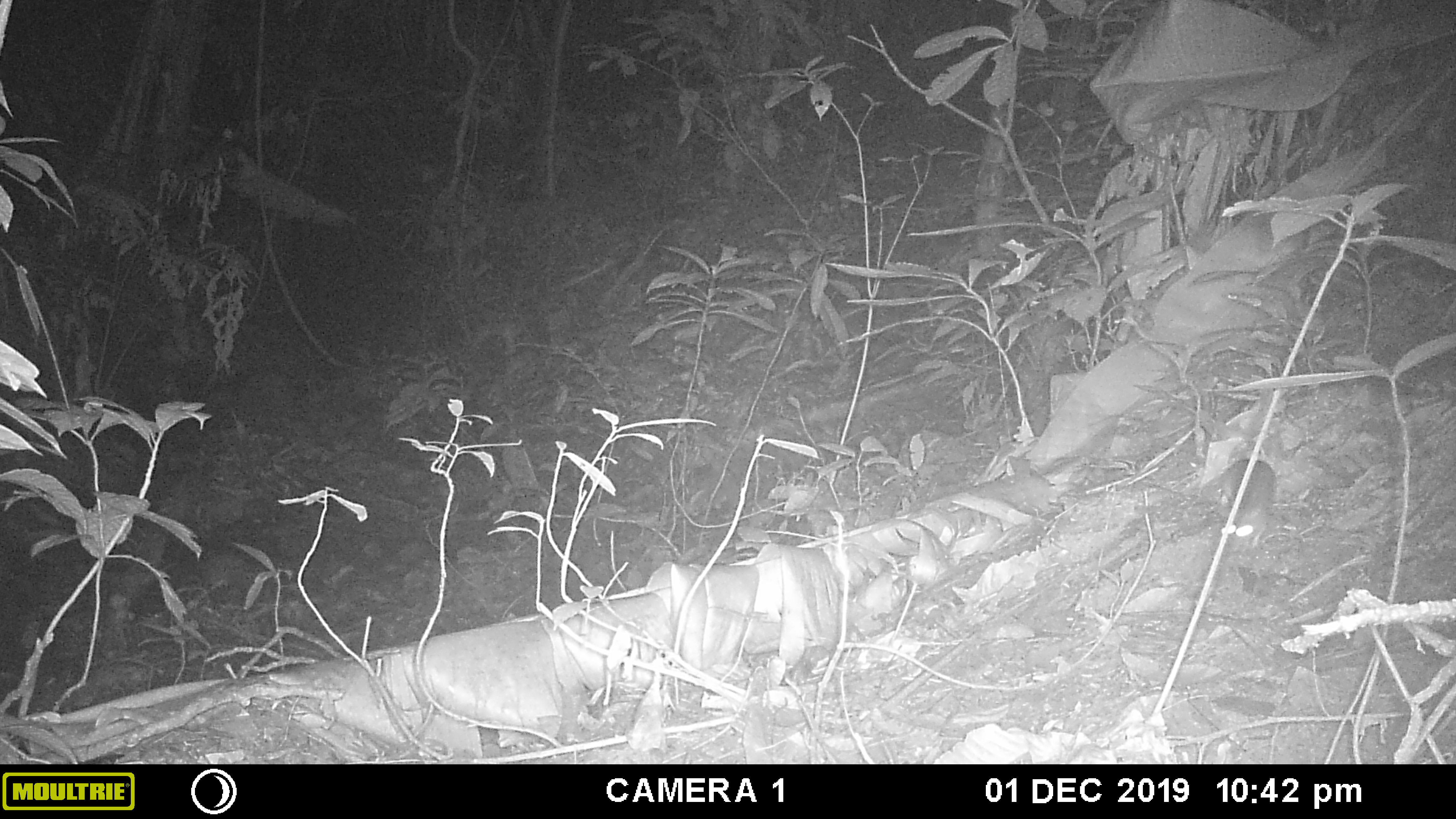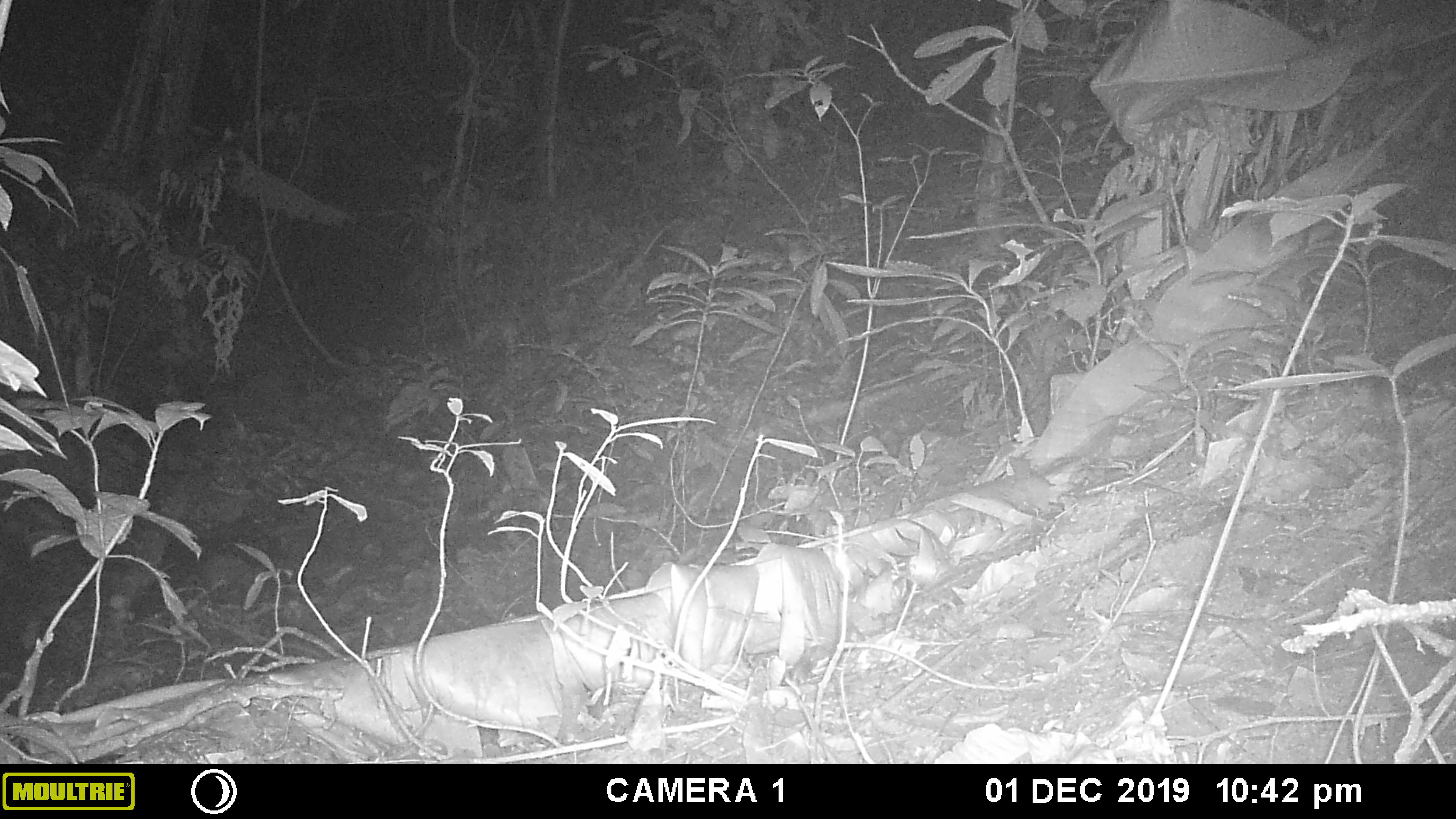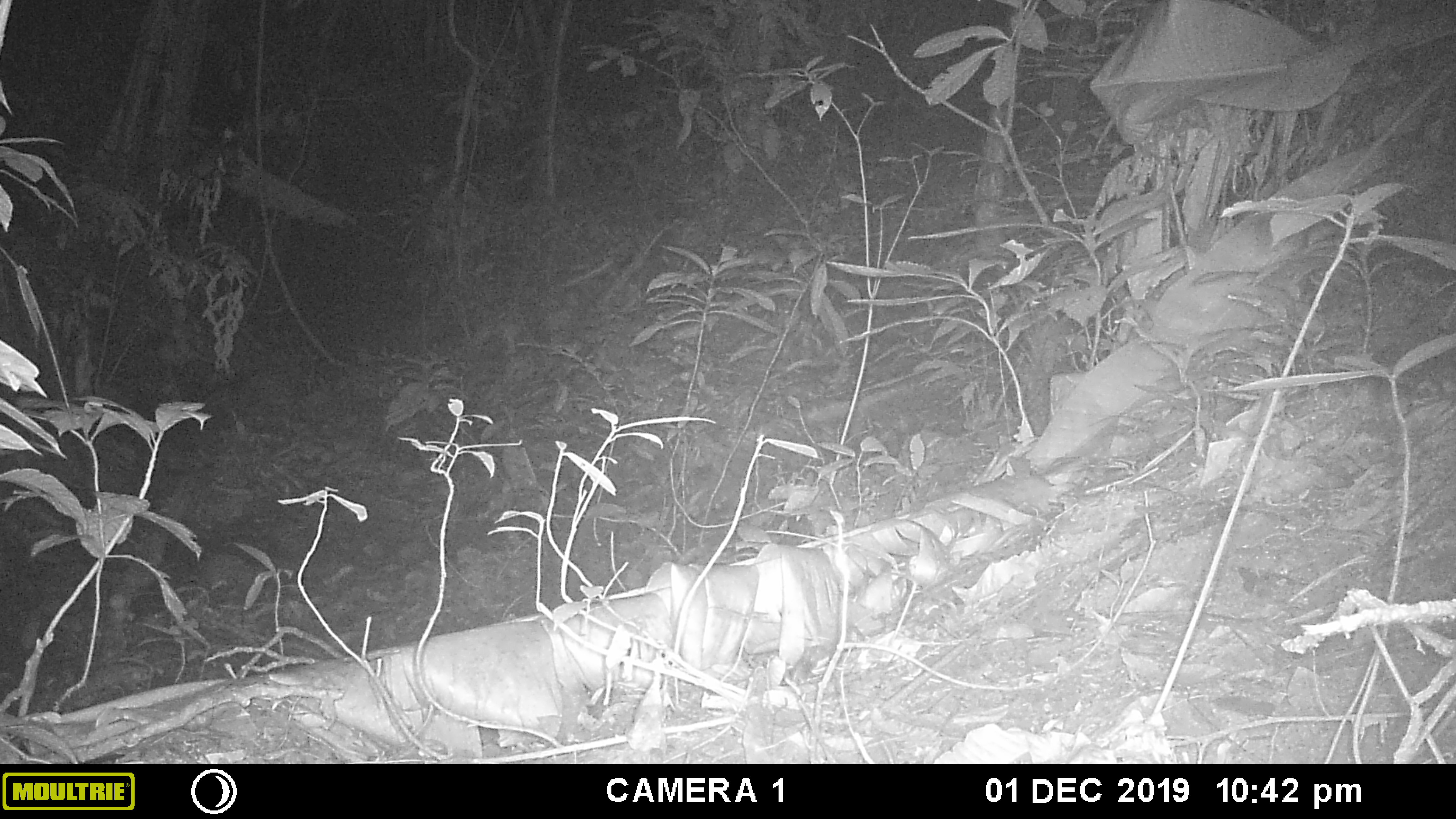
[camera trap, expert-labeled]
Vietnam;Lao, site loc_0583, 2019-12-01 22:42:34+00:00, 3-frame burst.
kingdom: Animalia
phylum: Chordata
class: Mammalia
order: Rodentia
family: Muridae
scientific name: Muridae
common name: old-world mice and rats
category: unidentified murid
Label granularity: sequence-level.